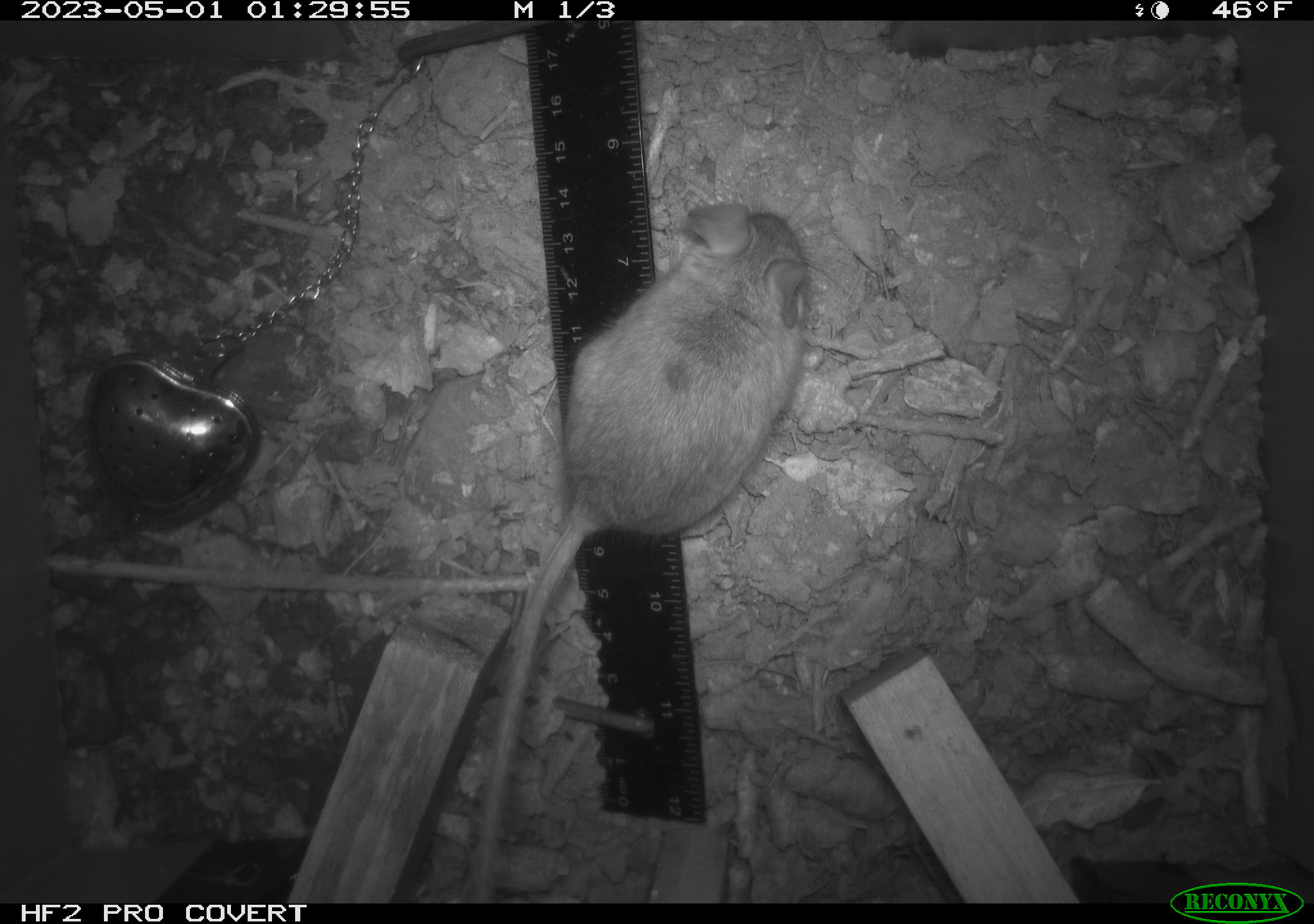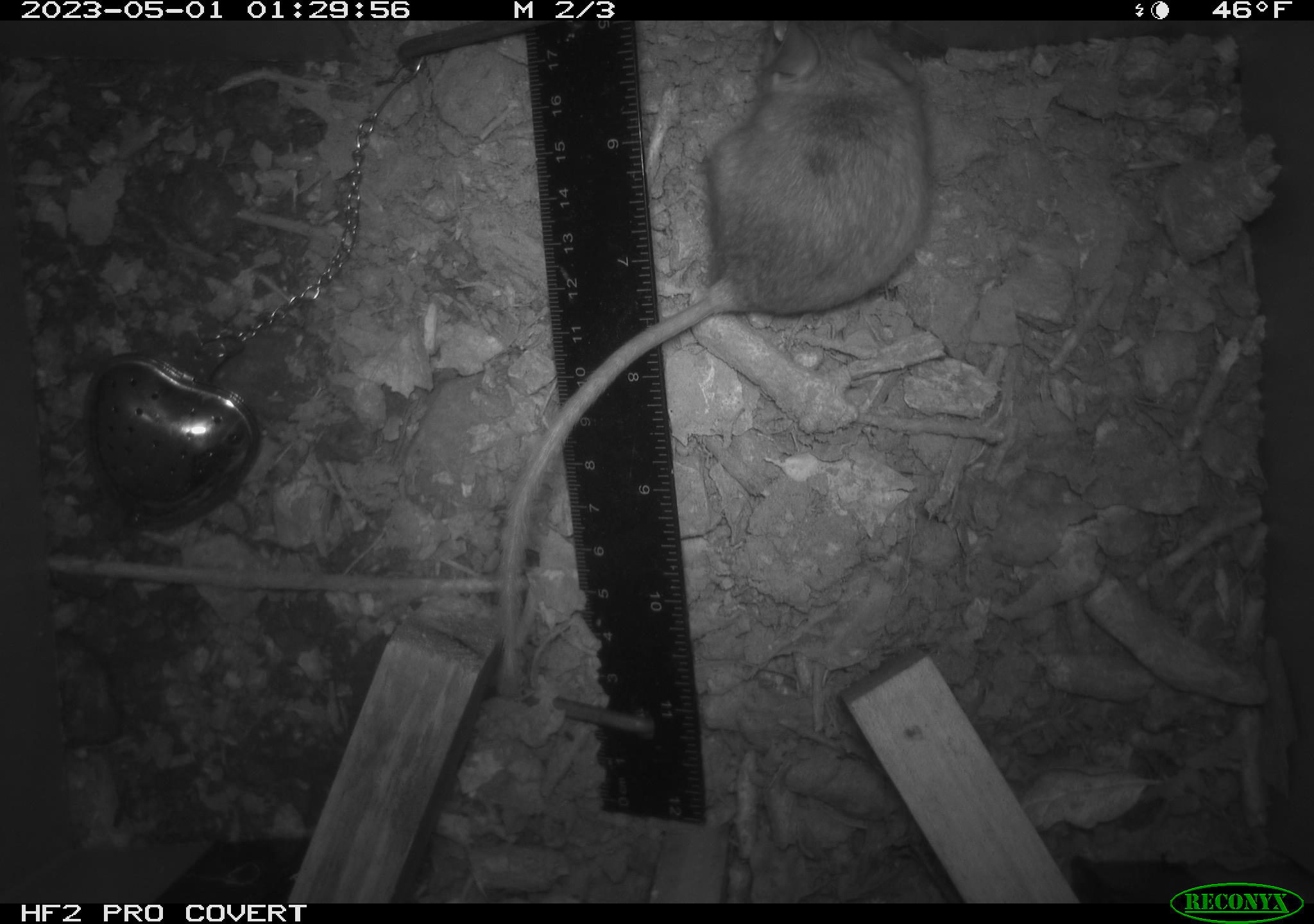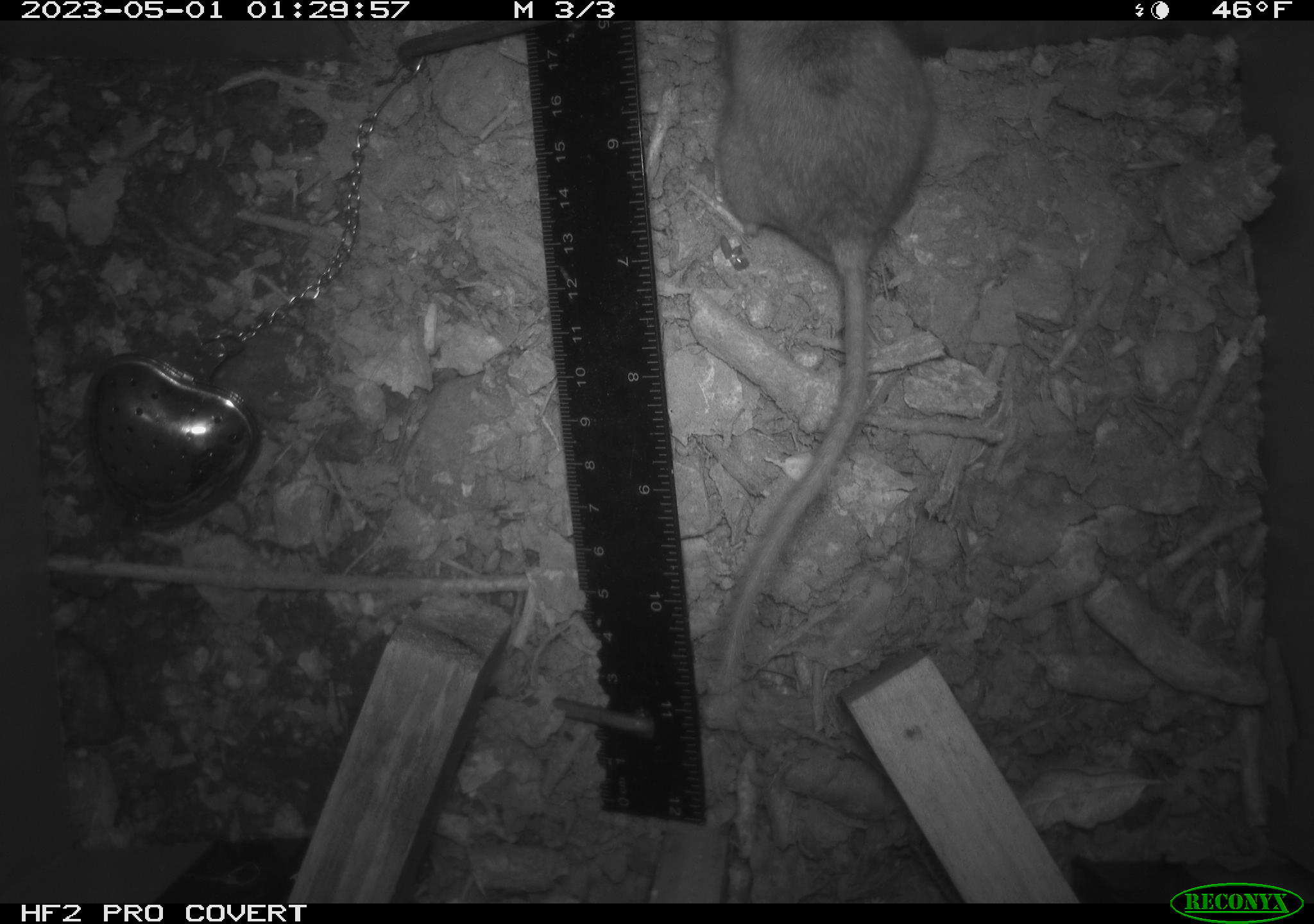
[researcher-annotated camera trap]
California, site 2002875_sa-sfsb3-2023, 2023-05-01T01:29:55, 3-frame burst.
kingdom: Animalia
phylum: Chordata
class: Mammalia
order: Rodentia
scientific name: Rodentia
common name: mouse species